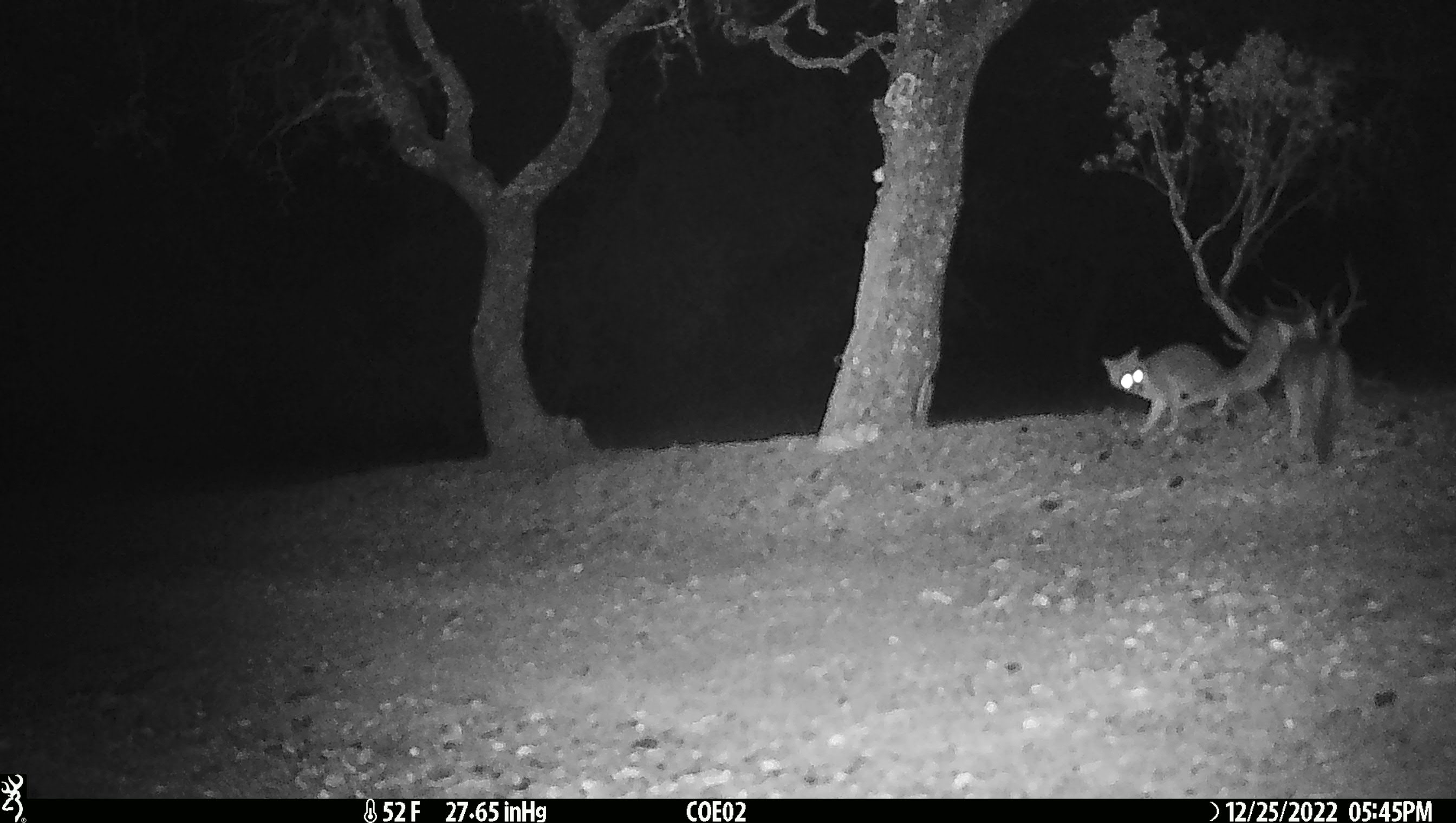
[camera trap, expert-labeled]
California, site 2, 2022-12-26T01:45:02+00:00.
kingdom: Animalia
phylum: Chordata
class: Mammalia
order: Carnivora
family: Canidae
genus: Urocyon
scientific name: Urocyon cinereoargenteus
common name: gray fox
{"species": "gray fox (Urocyon cinereoargenteus)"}